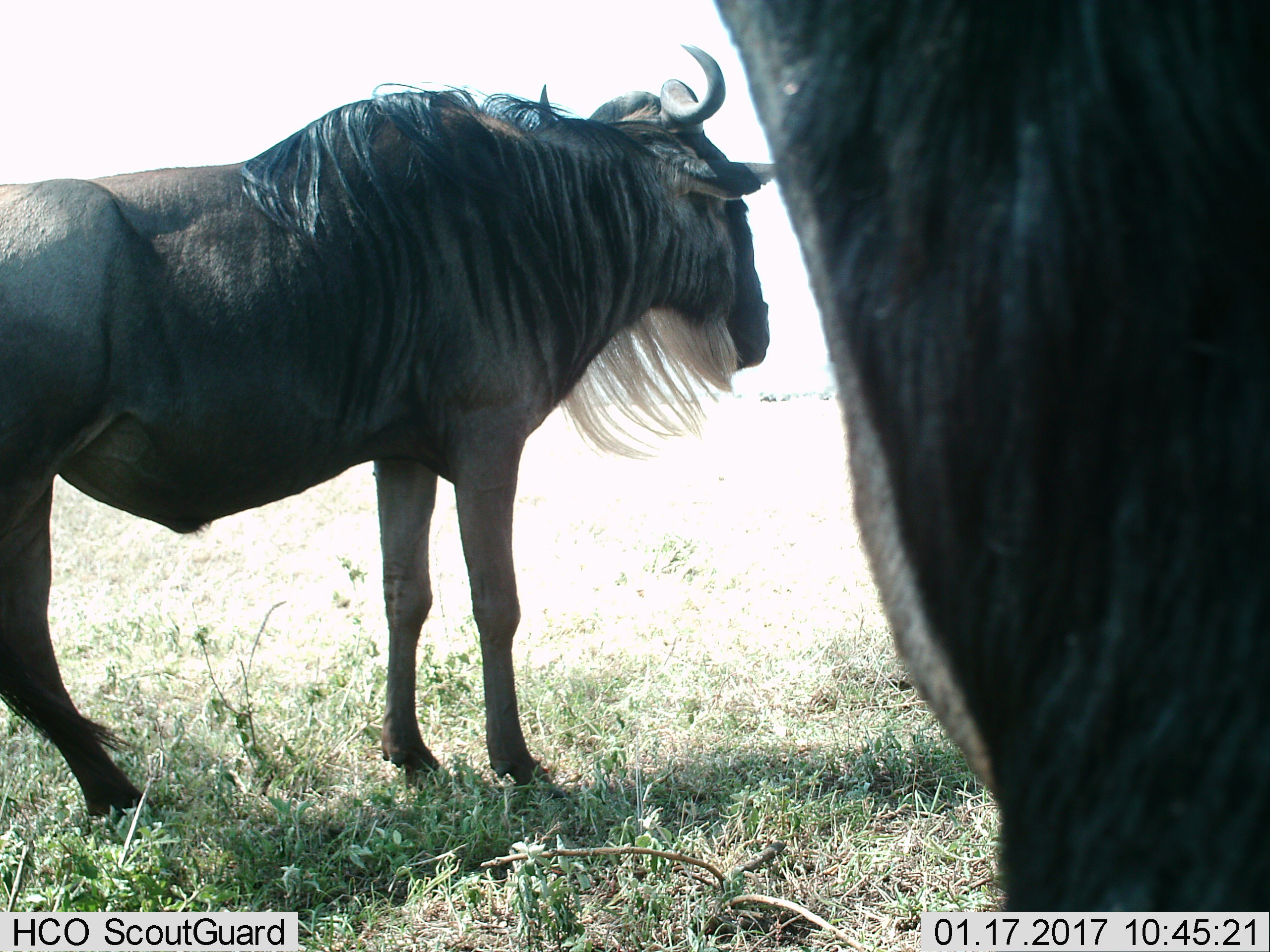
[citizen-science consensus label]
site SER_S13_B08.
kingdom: Animalia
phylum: Chordata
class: Mammalia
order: Artiodactyla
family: Bovidae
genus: Connochaetes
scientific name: Connochaetes taurinus taurinus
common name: blue wildebeest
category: wildebeestblue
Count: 2.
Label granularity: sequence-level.